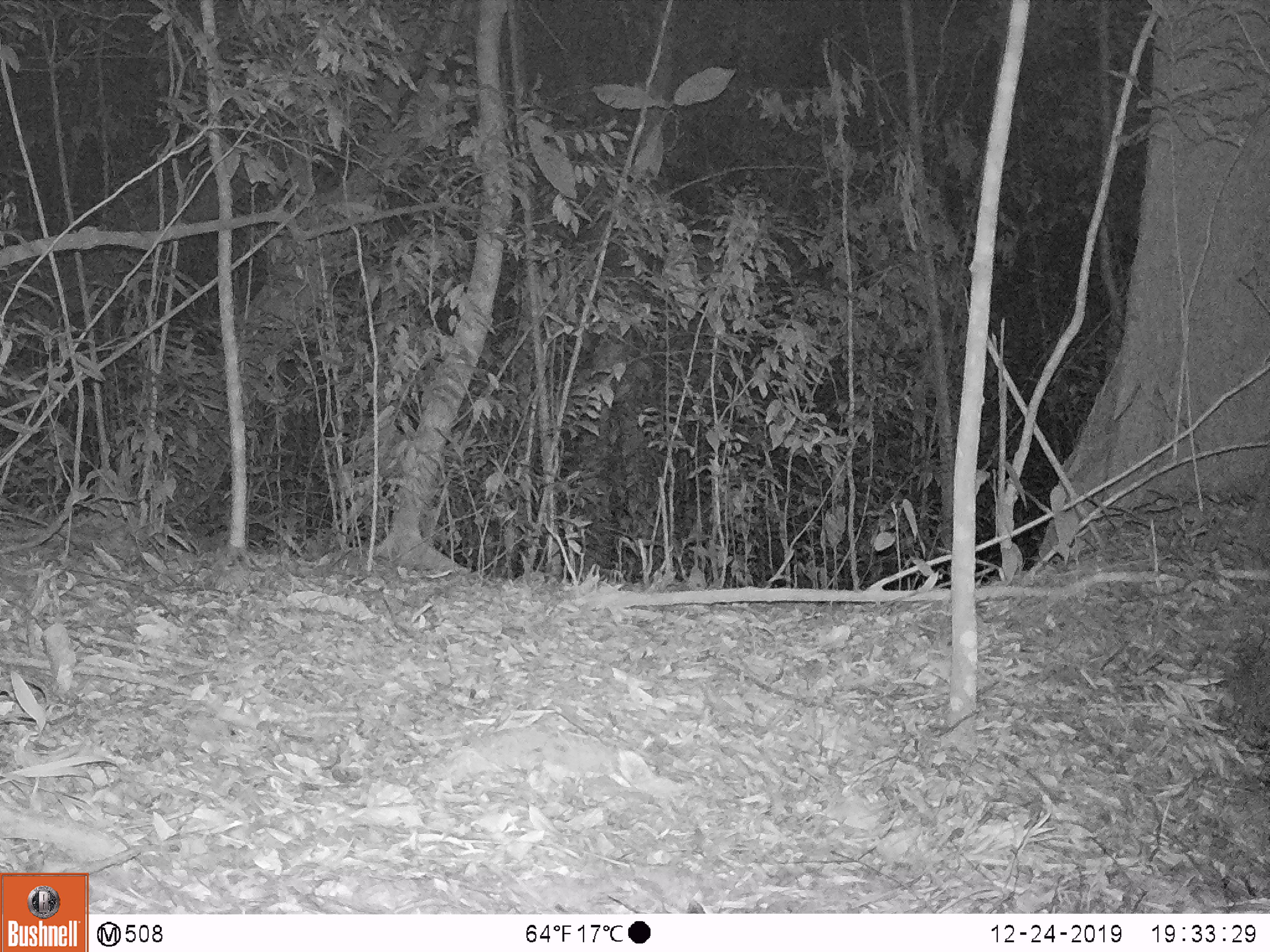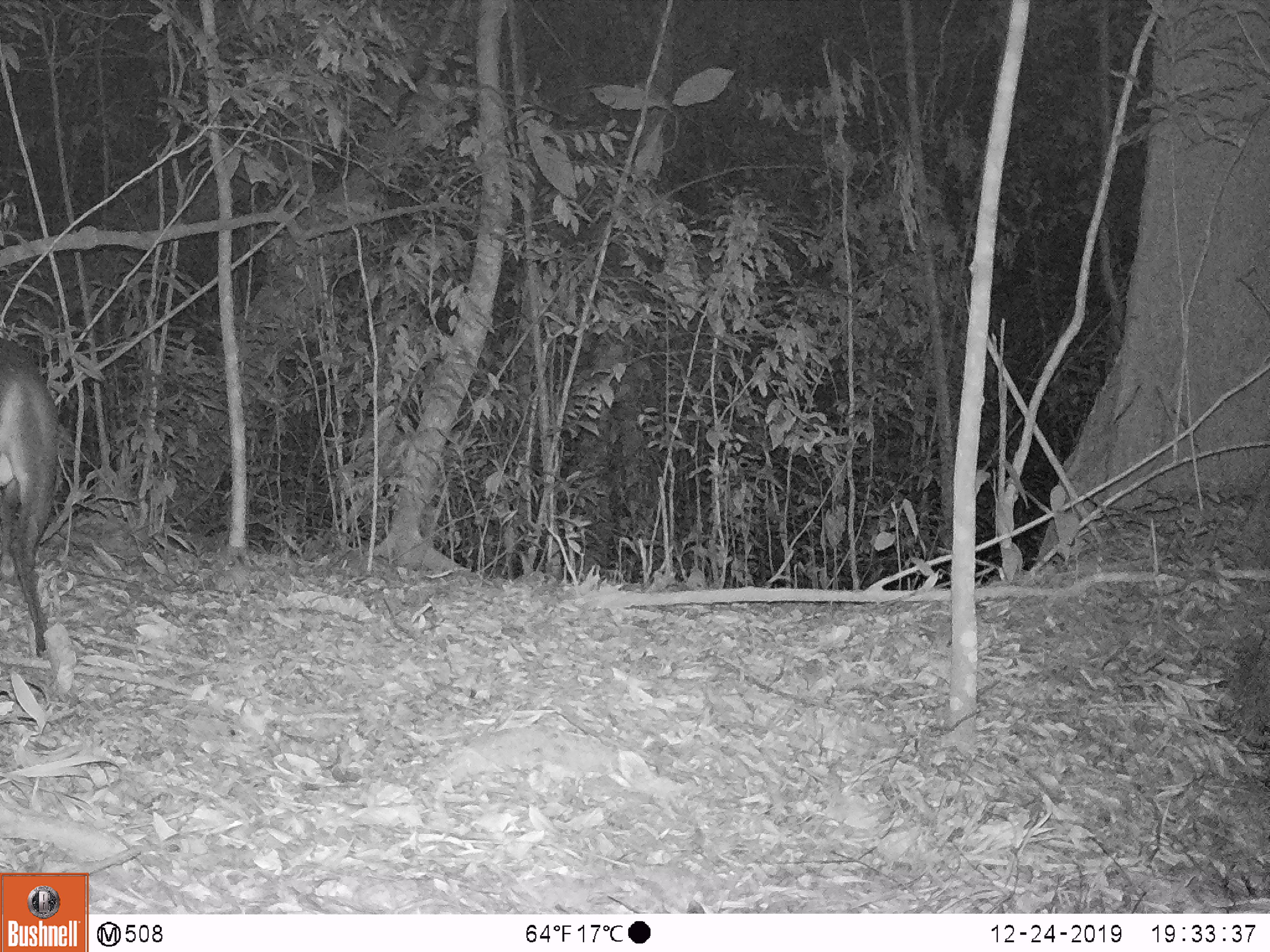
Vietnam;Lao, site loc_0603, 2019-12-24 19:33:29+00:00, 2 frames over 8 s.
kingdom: Animalia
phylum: Chordata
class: Mammalia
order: Artiodactyla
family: Cervidae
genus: Muntiacus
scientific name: Muntiacus rooseveltorum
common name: roosevelt's muntjac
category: roosevelts muntjac group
Roosevelts muntjac group (roosevelt's muntjac) (Muntiacus rooseveltorum). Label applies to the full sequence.